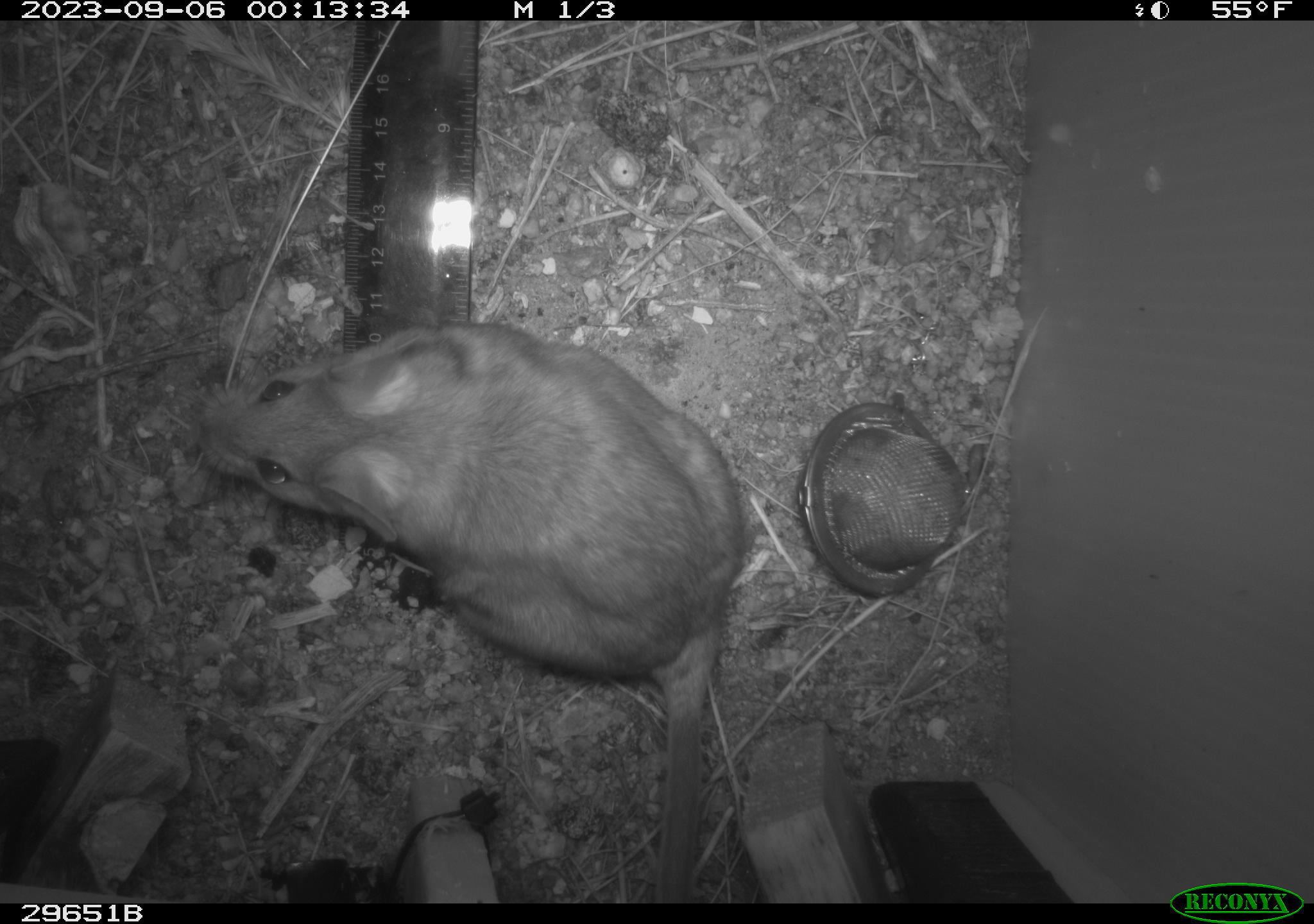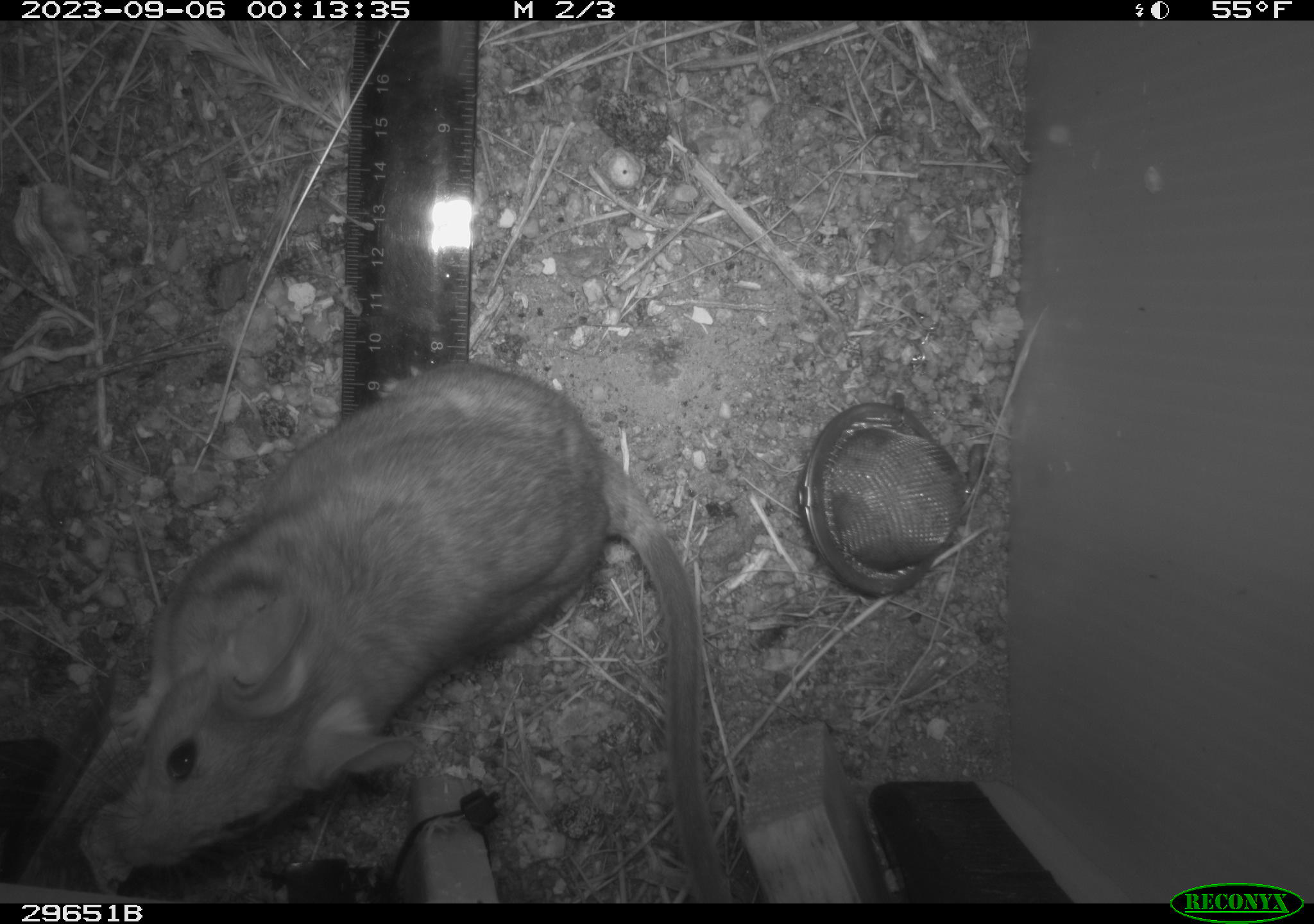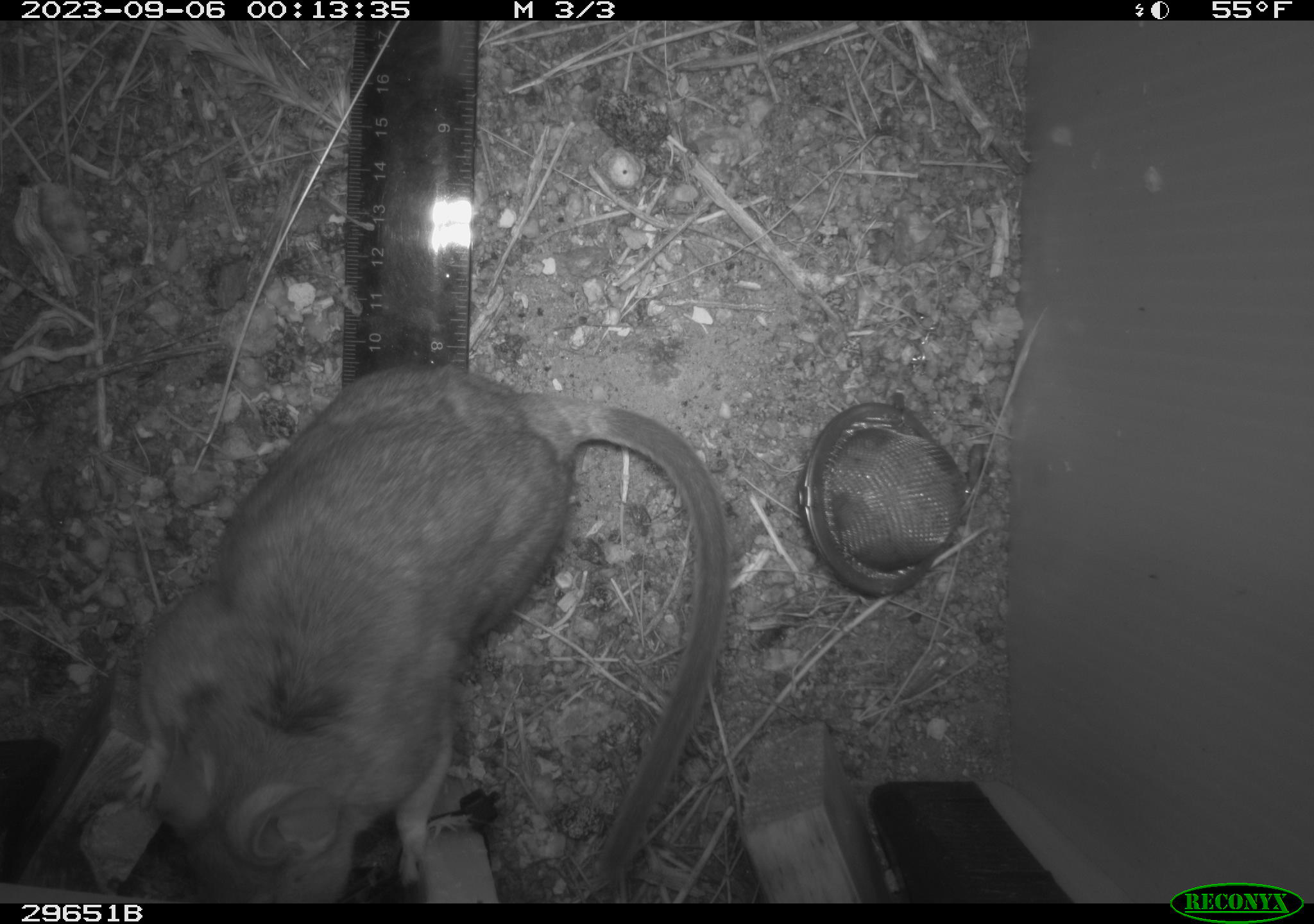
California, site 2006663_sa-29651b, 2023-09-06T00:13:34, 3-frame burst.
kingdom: Animalia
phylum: Chordata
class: Mammalia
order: Rodentia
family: Cricetidae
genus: Neotoma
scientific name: Neotoma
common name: pack rat or woodrat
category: neotoma species